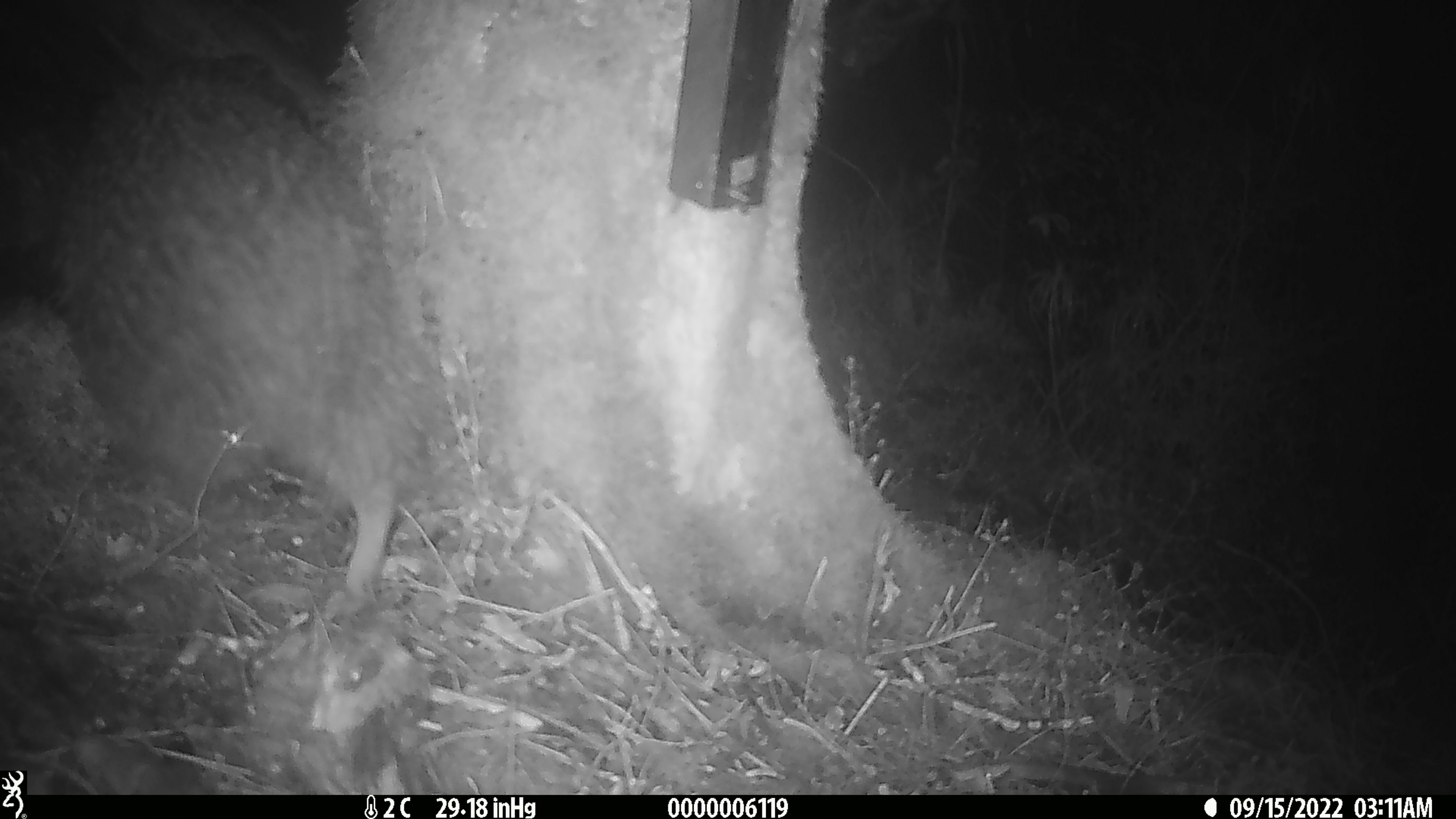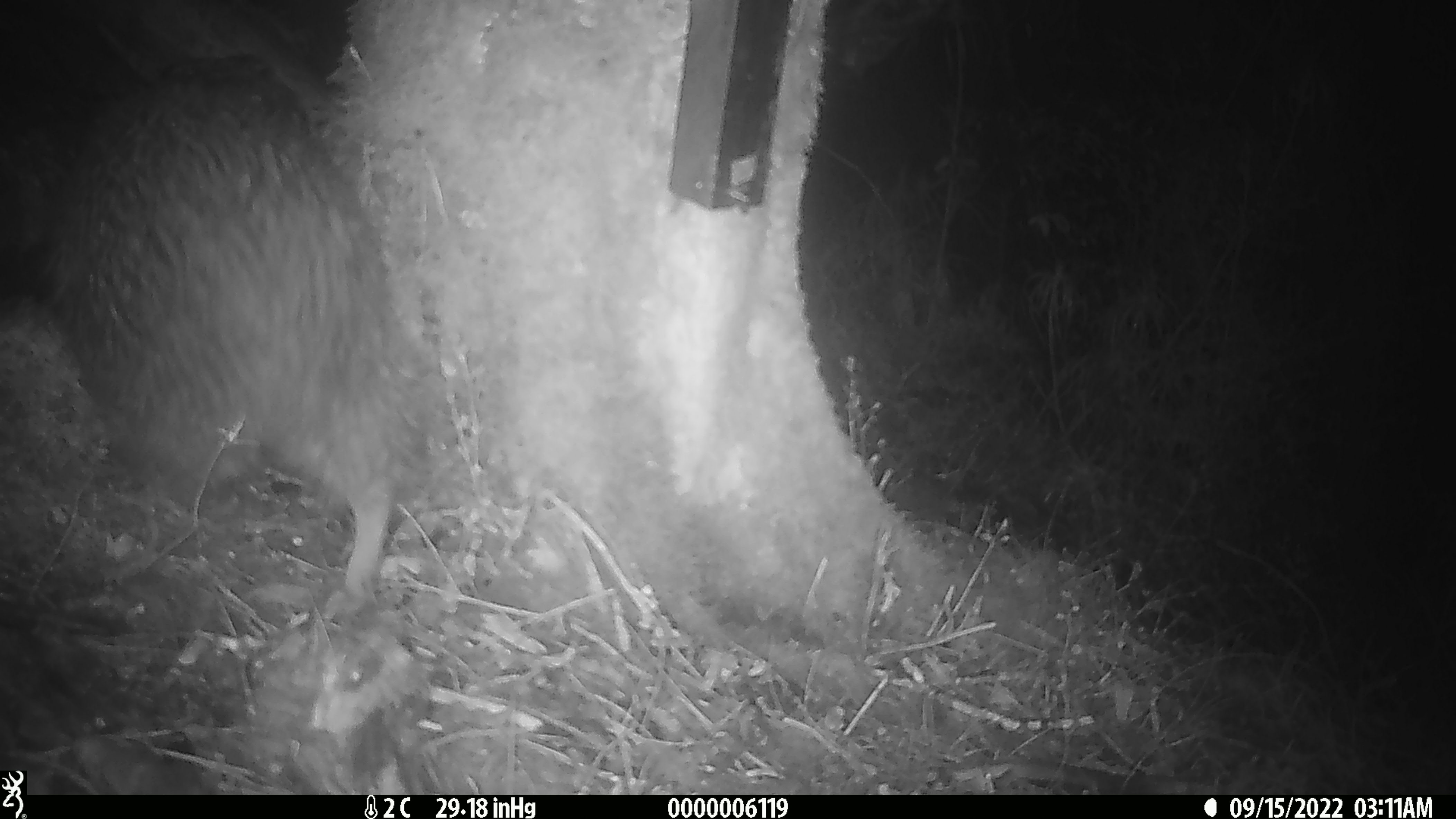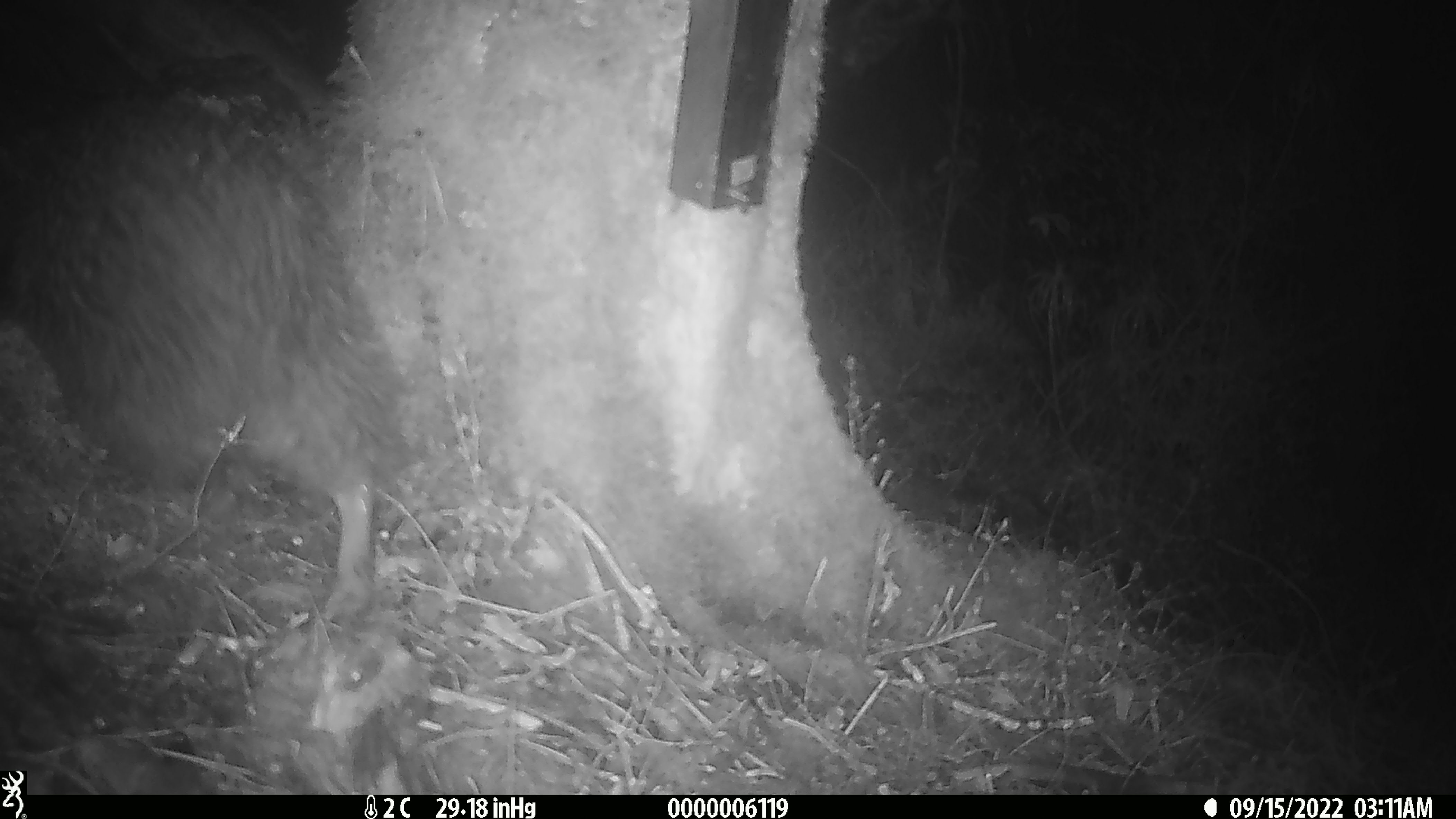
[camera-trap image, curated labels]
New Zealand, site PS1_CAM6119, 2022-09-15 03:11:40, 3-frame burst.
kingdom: Animalia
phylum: Chordata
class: Aves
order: Apterygiformes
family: Apterygidae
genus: Apteryx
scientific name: Apteryx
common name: kiwi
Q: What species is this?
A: Kiwi (Apteryx).